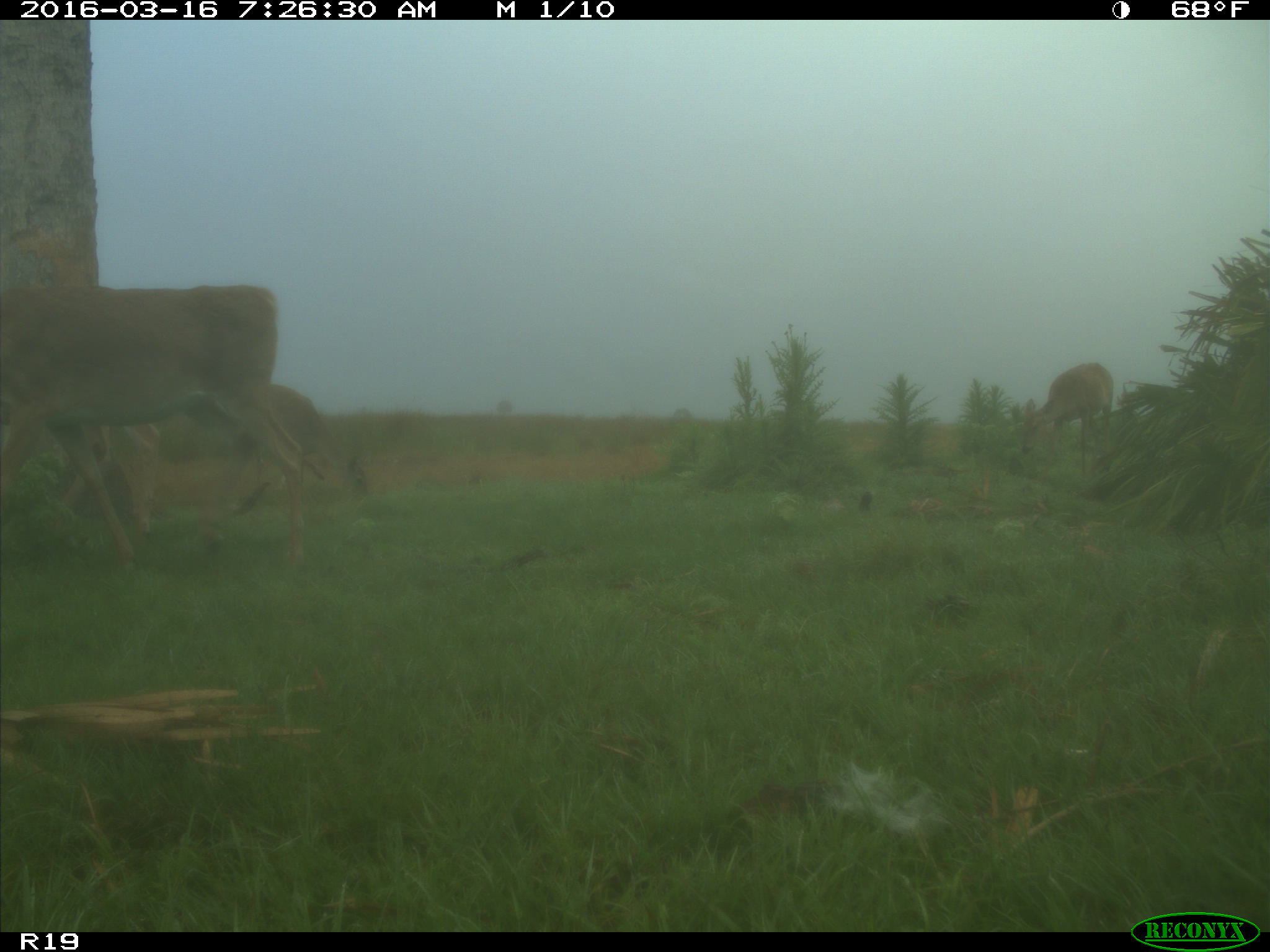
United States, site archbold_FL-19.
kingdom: Animalia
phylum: Chordata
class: Mammalia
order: Artiodactyla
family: Cervidae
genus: Odocoileus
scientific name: Odocoileus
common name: deer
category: unidentified deer